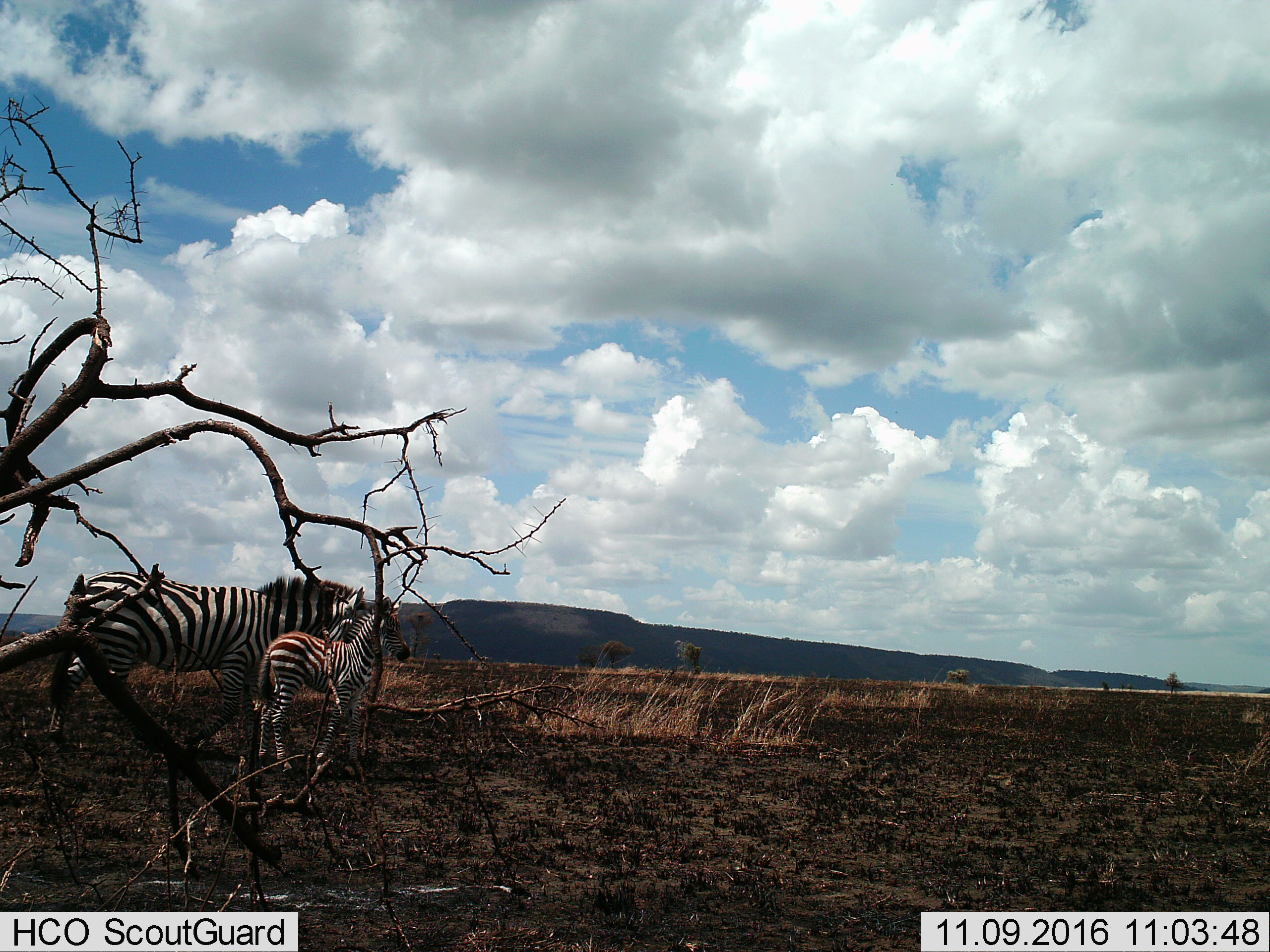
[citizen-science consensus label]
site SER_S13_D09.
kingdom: Animalia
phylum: Chordata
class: Mammalia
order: Perissodactyla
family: Equidae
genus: Equus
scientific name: Equus quagga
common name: plains zebra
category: zebraplains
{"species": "zebraplains (plains zebra) (Equus quagga)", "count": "2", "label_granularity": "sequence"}